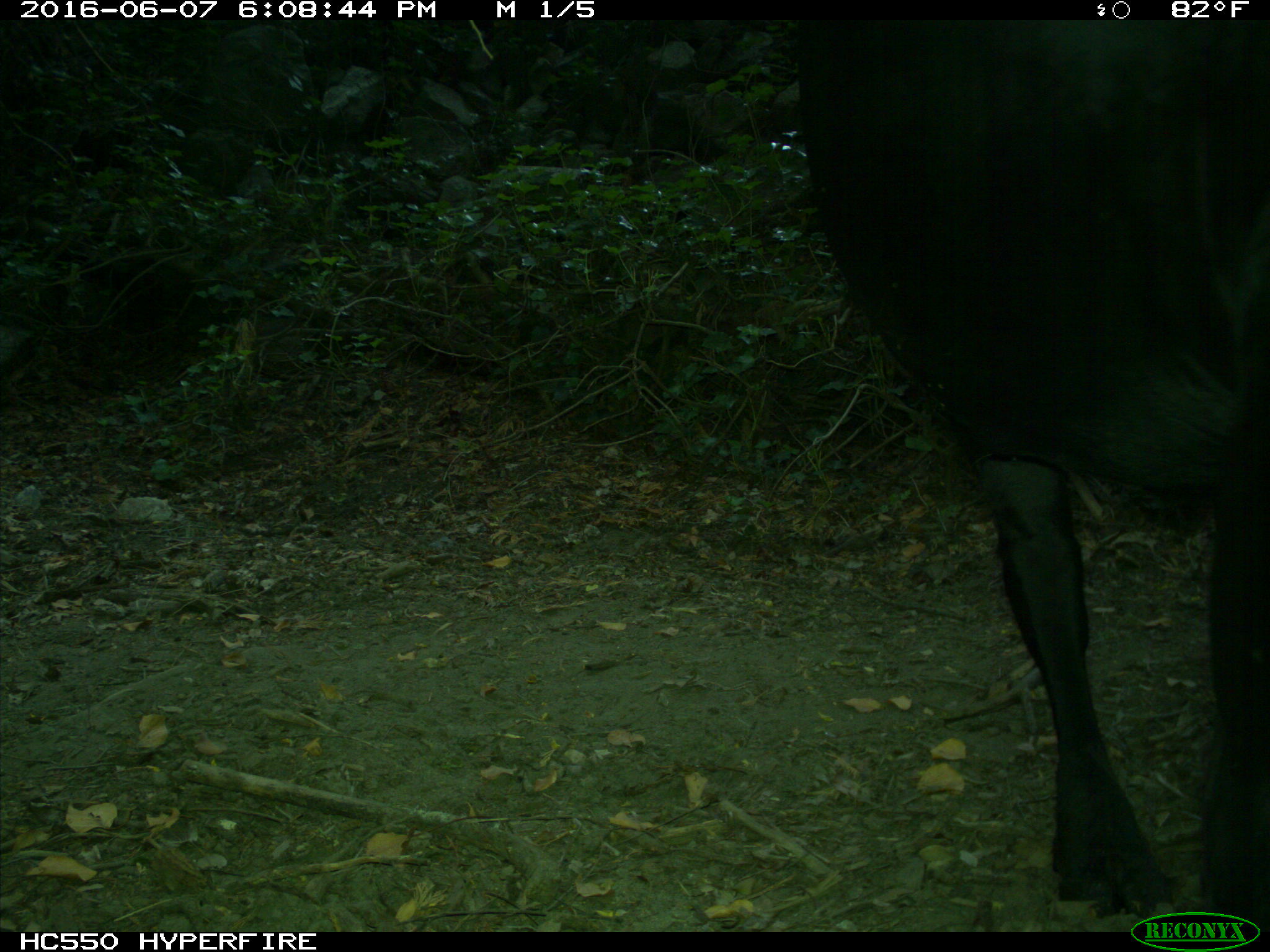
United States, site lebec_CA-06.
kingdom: Animalia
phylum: Chordata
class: Mammalia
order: Artiodactyla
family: Bovidae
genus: Bos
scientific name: Bos taurus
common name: domestic cow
Bos taurus (domestic cow).